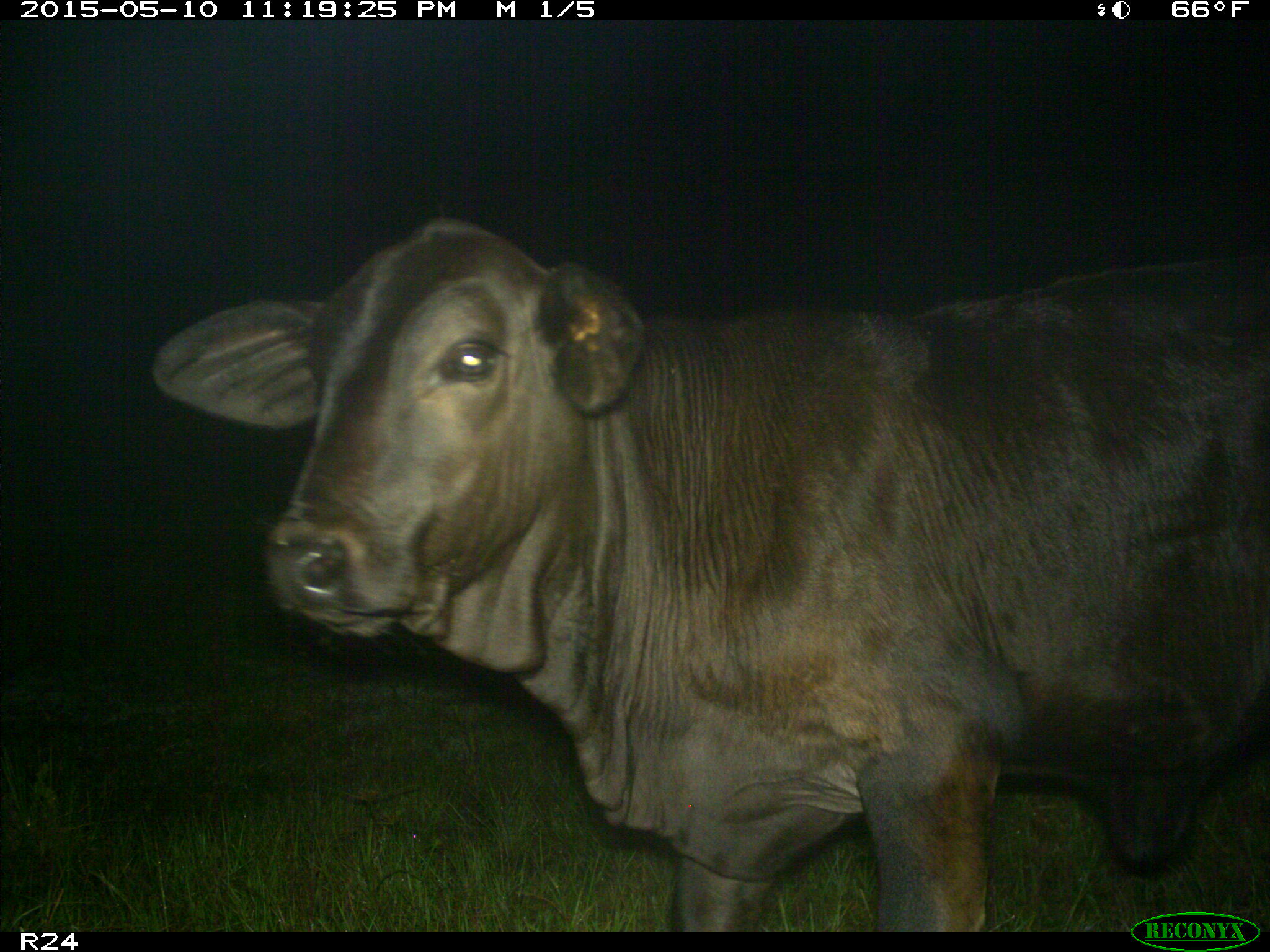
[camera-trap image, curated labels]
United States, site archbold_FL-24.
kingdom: Animalia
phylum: Chordata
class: Mammalia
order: Artiodactyla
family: Bovidae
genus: Bos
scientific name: Bos taurus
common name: domestic cow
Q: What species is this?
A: Bos taurus (domestic cow).